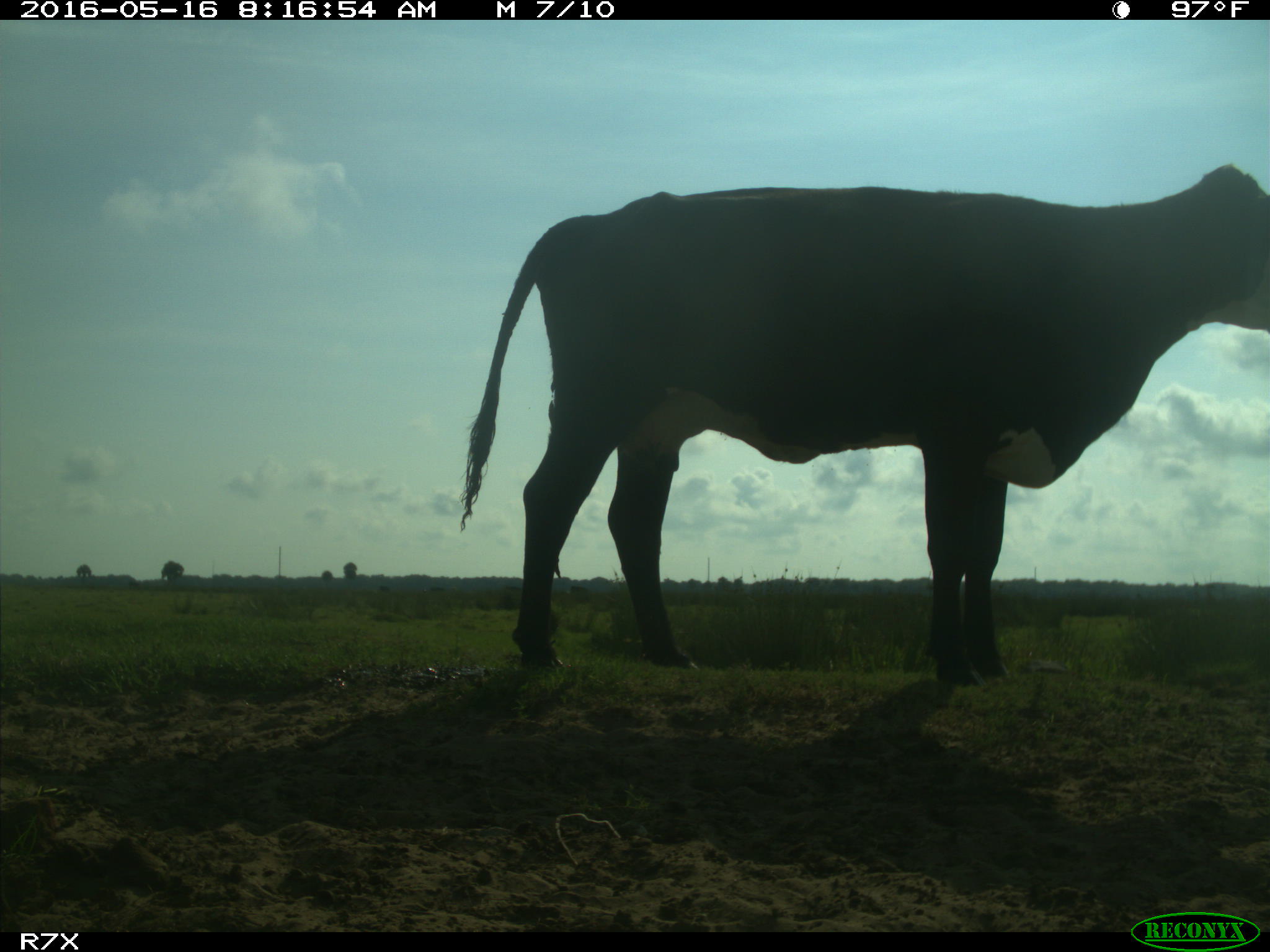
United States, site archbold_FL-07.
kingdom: Animalia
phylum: Chordata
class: Mammalia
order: Artiodactyla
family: Bovidae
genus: Bos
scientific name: Bos taurus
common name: domestic cow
Bos taurus (domestic cow).